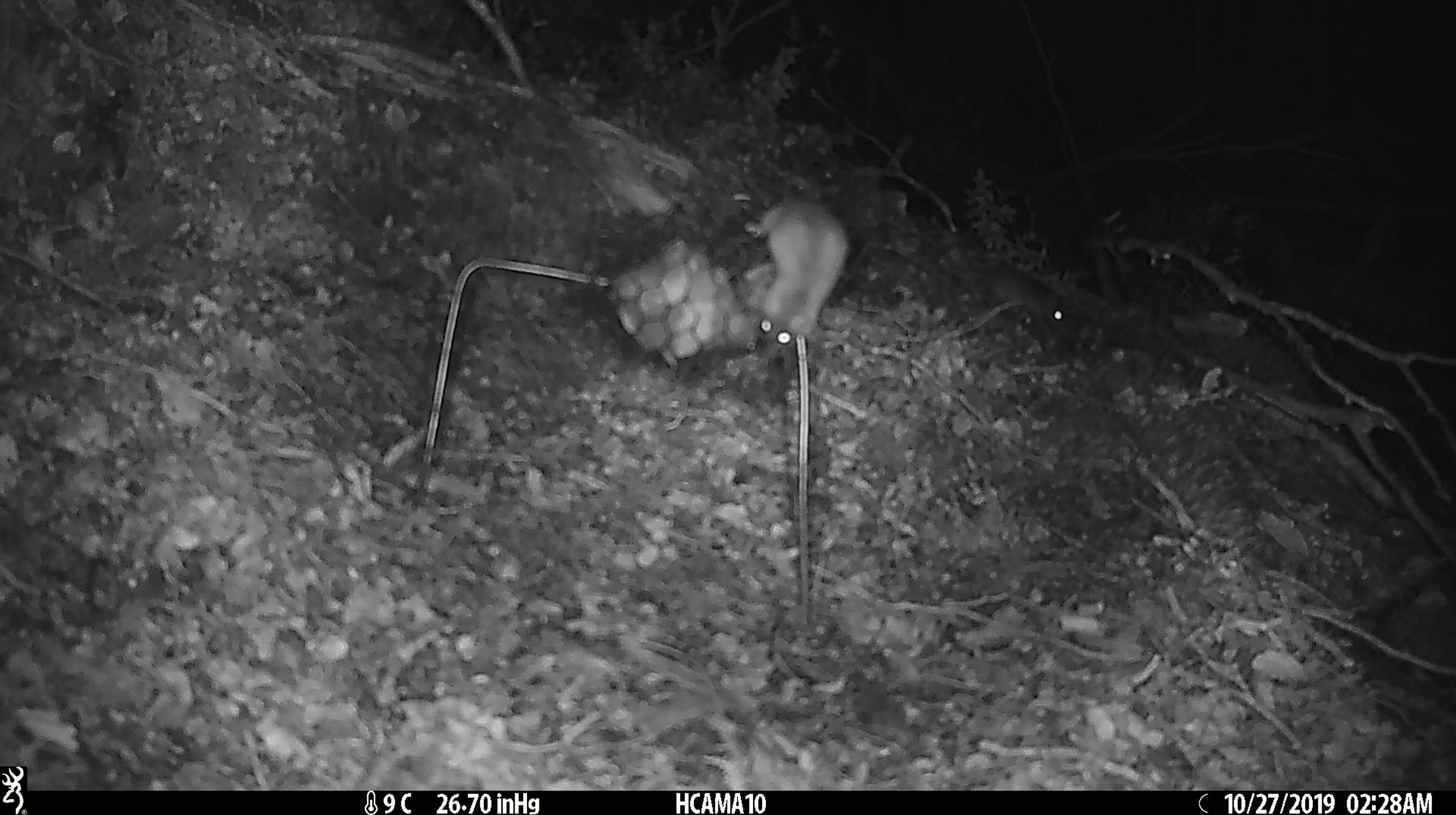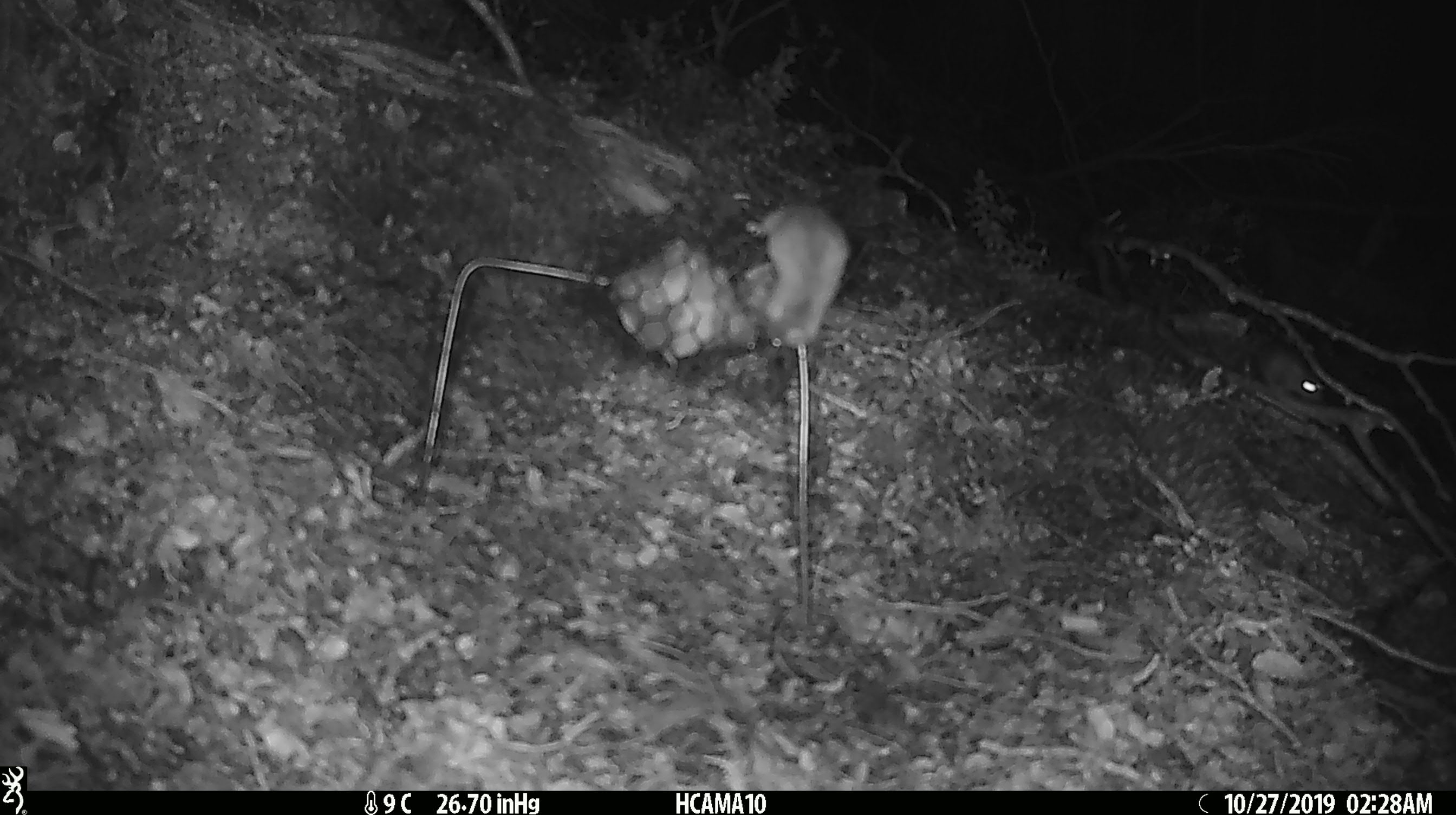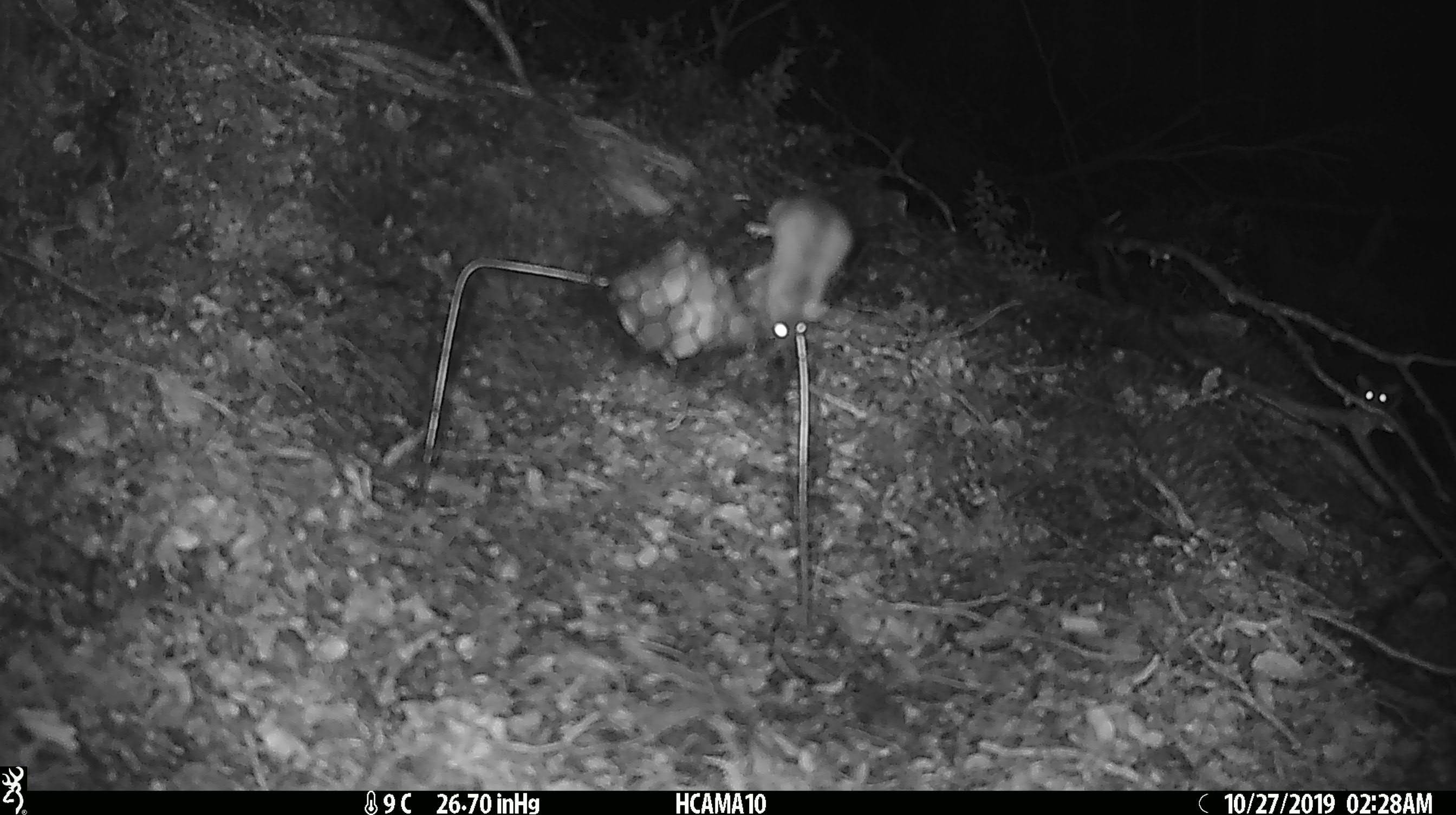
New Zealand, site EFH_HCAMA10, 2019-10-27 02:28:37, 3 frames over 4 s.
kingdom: Animalia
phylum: Chordata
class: Mammalia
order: Rodentia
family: Muridae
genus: Mus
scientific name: Mus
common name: mouse